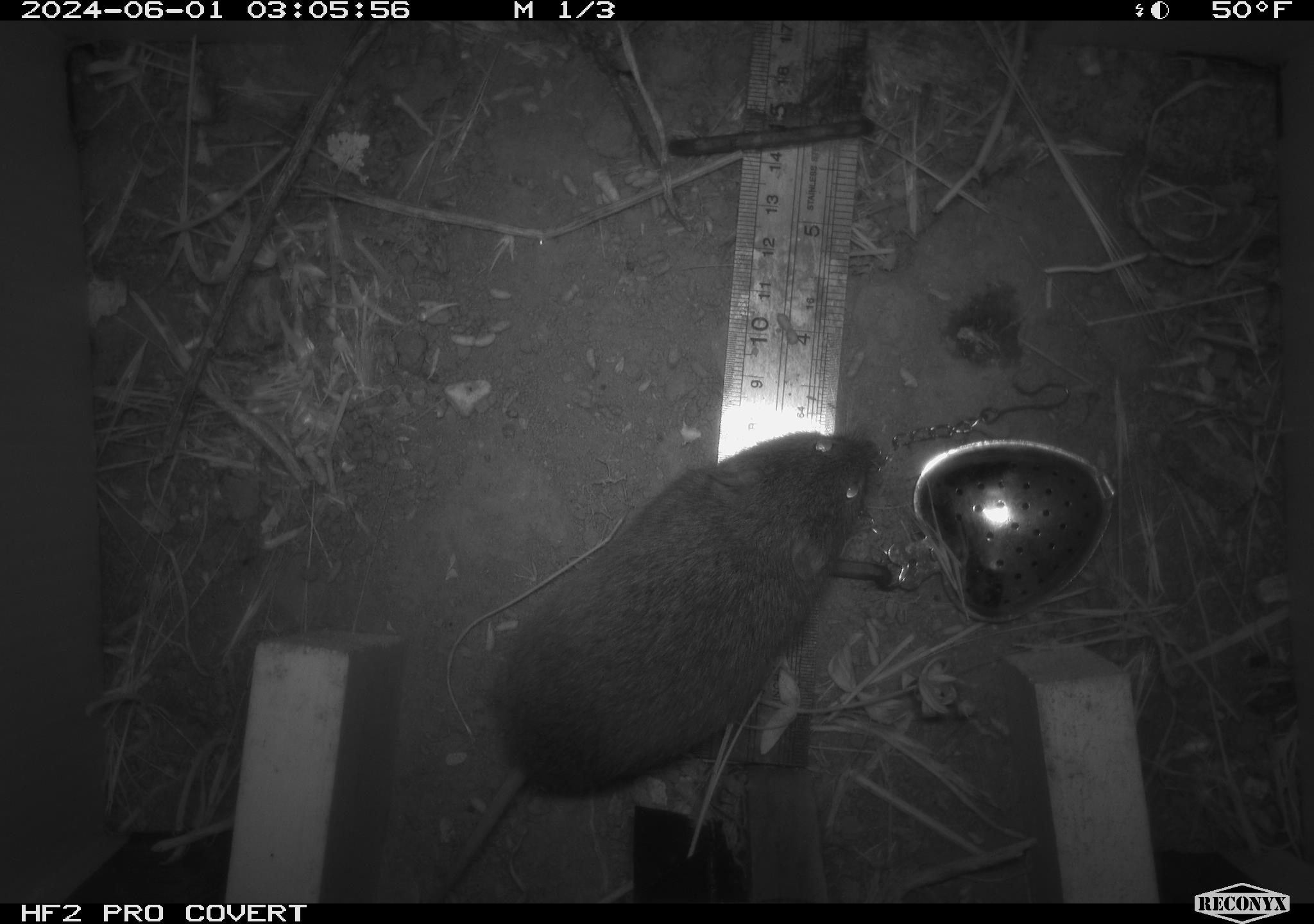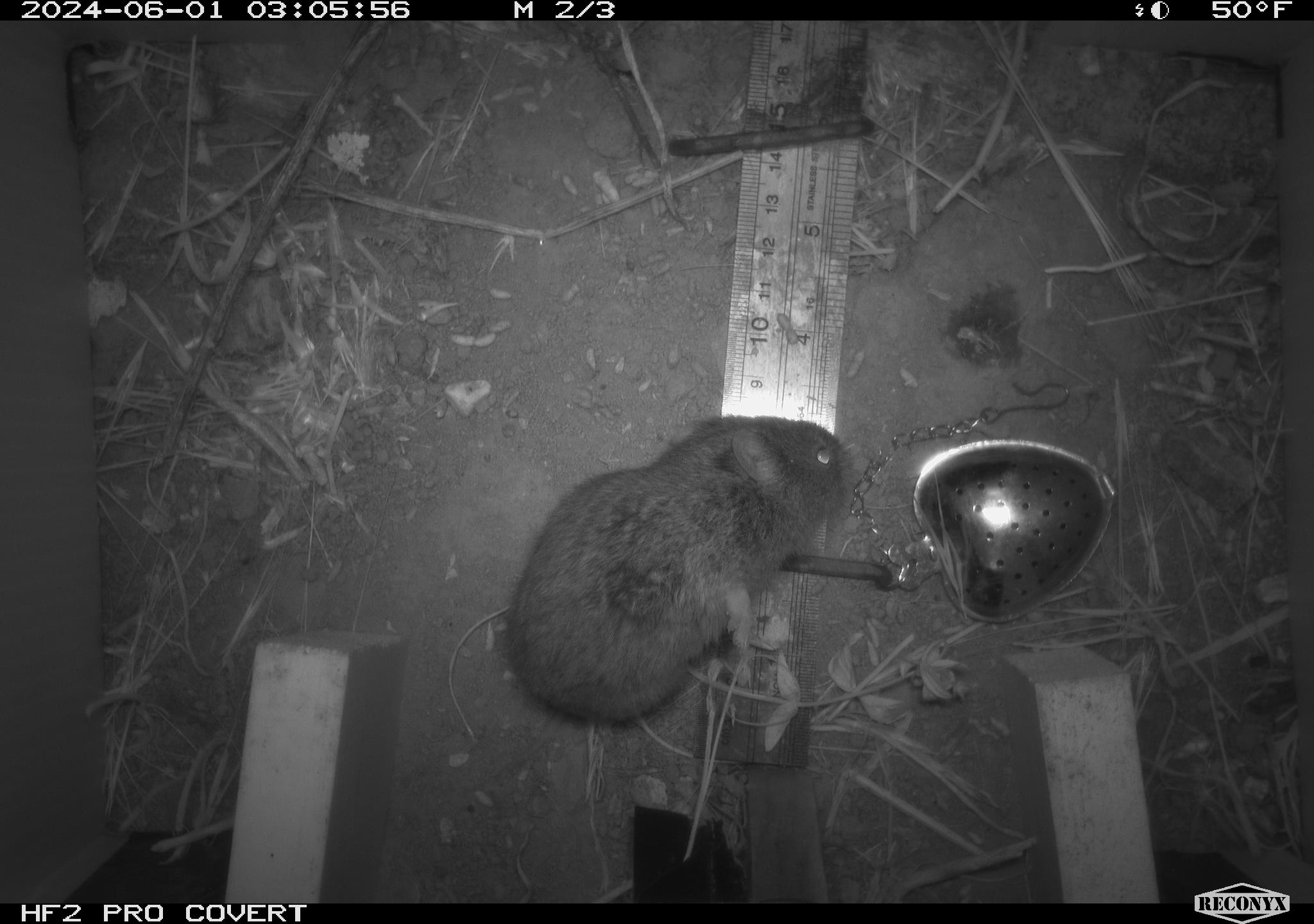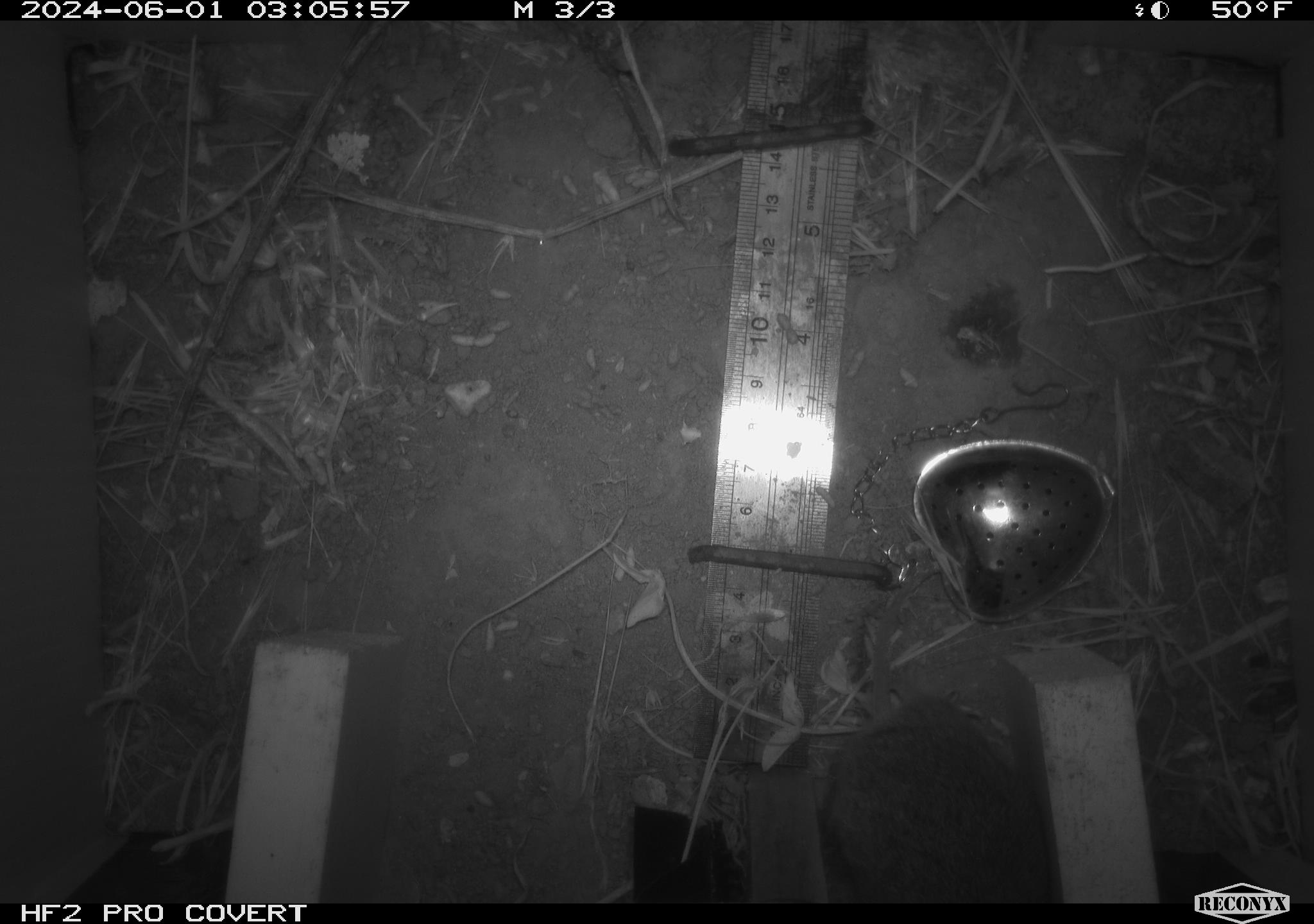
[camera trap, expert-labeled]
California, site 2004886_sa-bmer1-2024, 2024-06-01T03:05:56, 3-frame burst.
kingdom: Animalia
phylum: Chordata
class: Mammalia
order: Rodentia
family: Cricetidae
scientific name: Arvicolinae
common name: voles, lemmings, and muskrats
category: arvicolinae subfamily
Arvicolinae subfamily (voles, lemmings, and muskrats) (Arvicolinae).